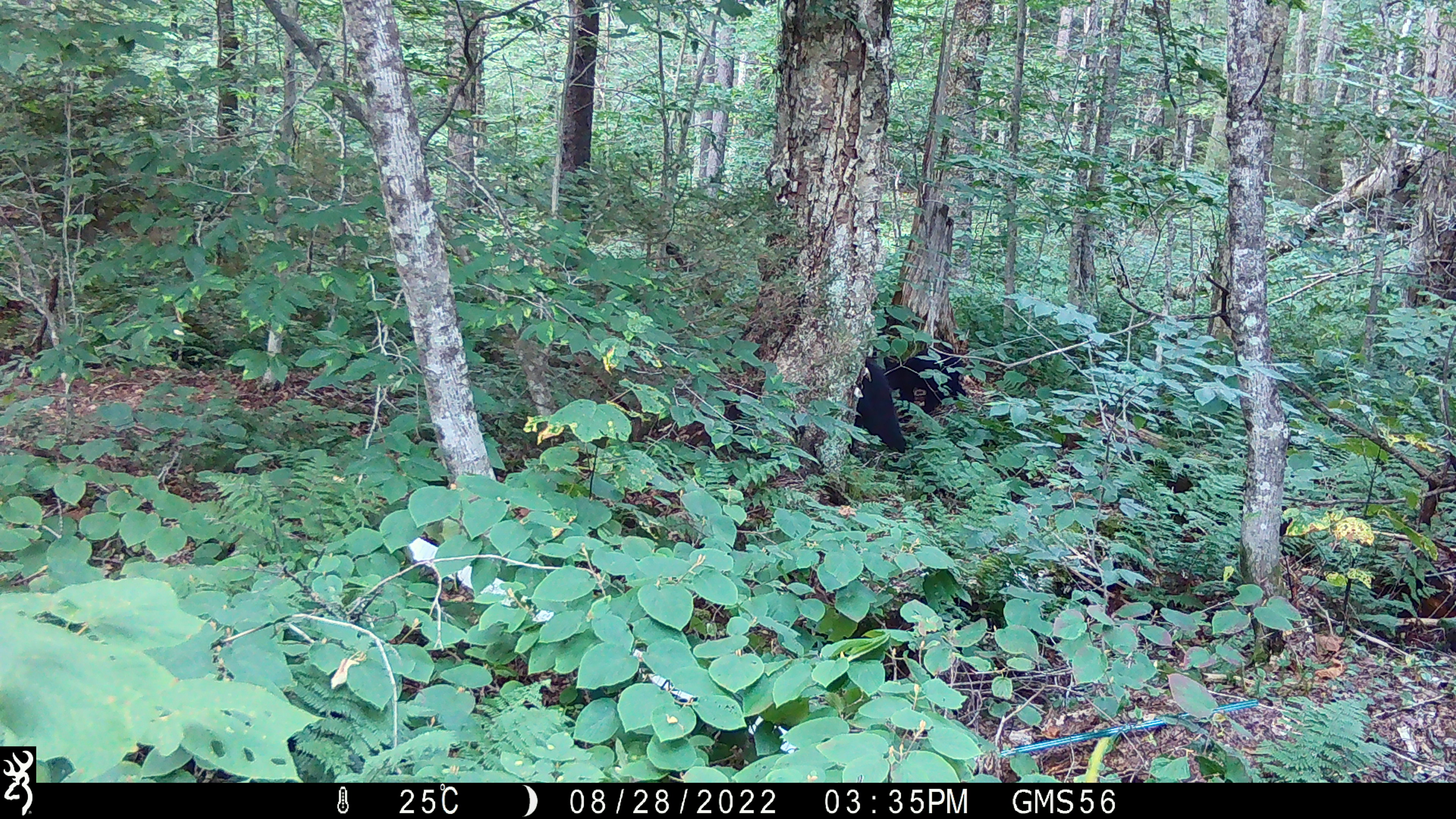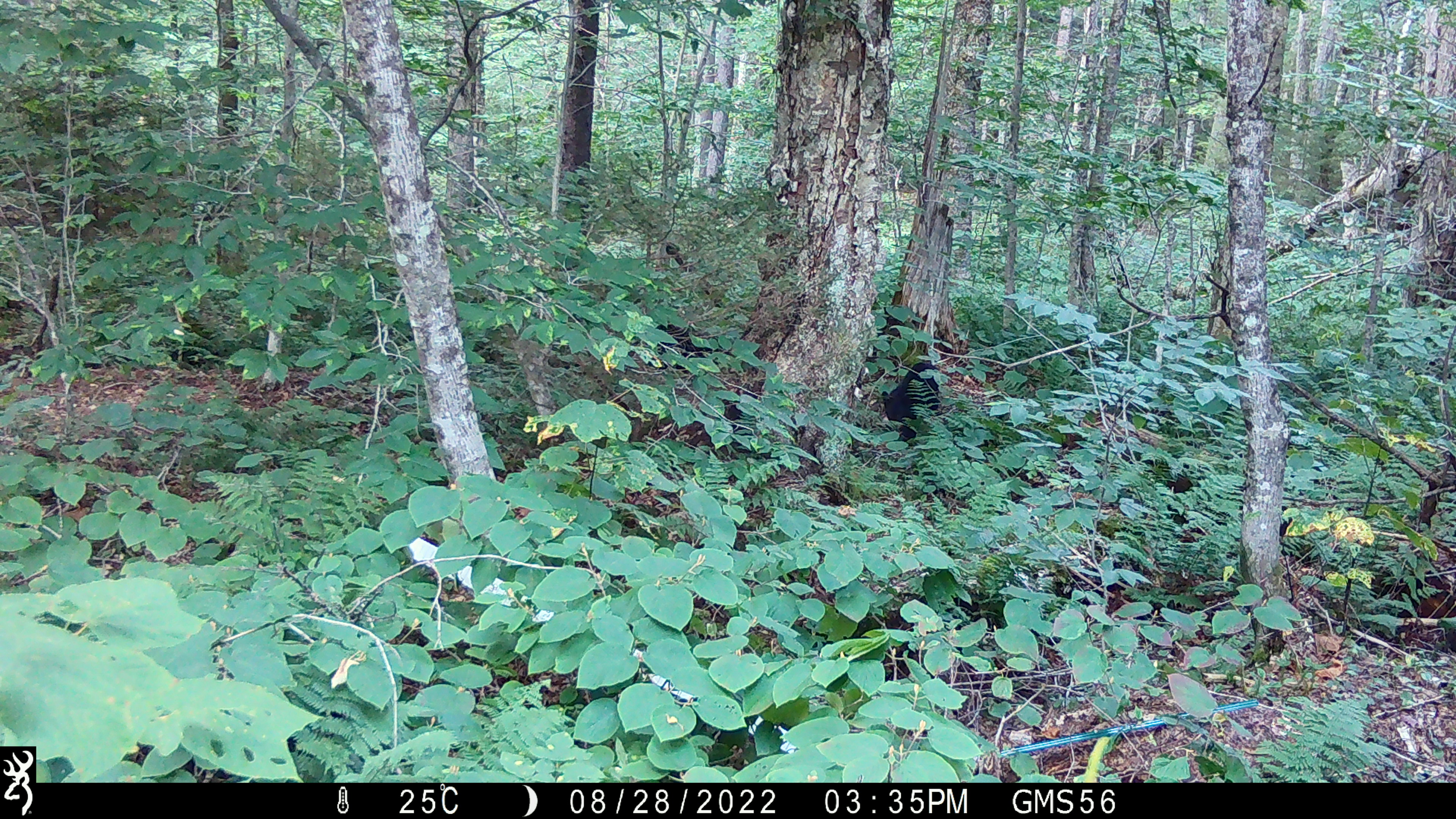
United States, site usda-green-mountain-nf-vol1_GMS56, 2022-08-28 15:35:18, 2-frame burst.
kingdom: Animalia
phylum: Chordata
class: Mammalia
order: Carnivora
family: Ursidae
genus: Ursus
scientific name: Ursus americanus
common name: black bear